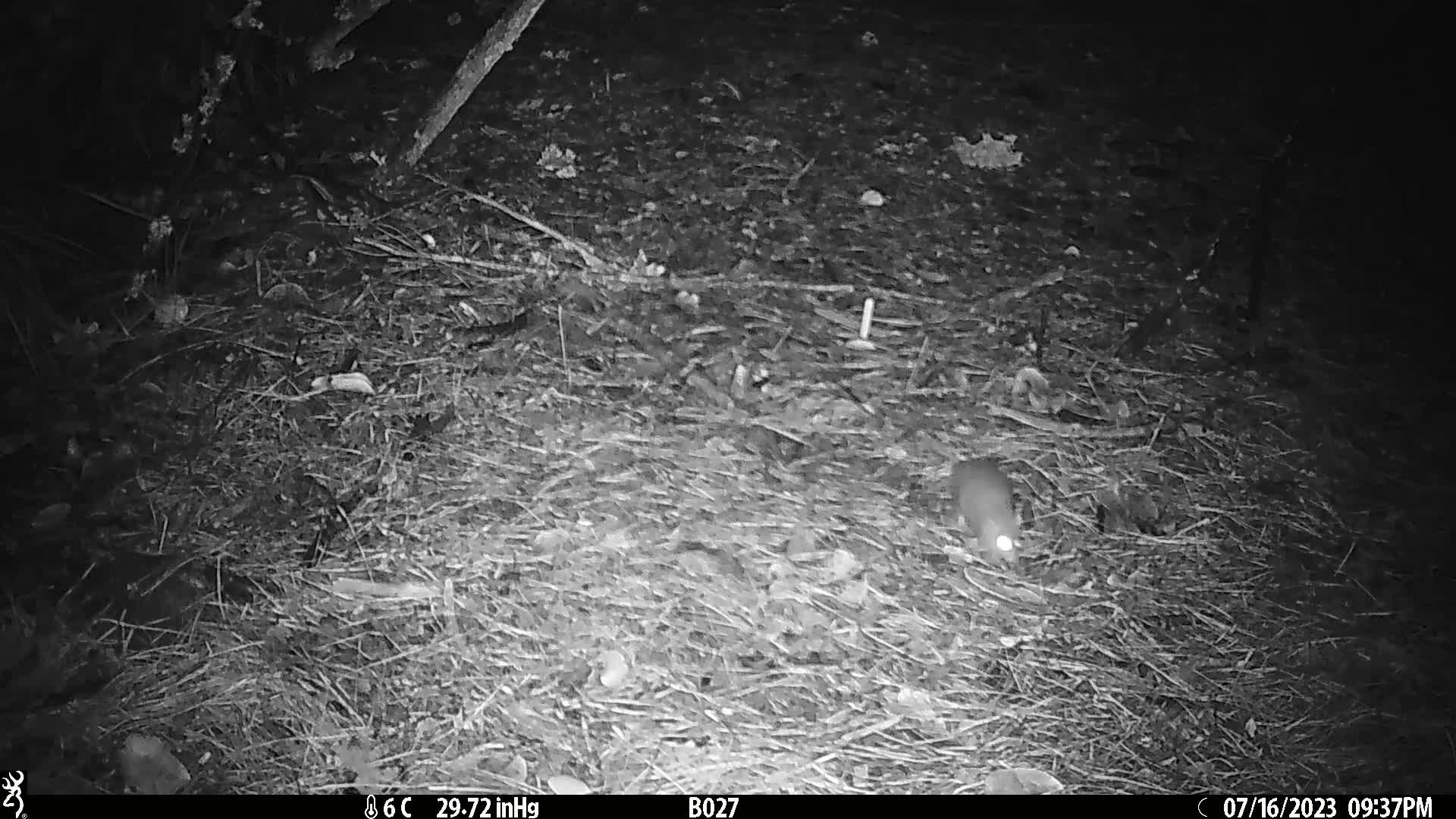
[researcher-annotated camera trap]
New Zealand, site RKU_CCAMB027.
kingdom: Animalia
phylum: Chordata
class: Mammalia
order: Rodentia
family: Muridae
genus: Rattus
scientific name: Rattus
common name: rat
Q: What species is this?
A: Rat (Rattus).